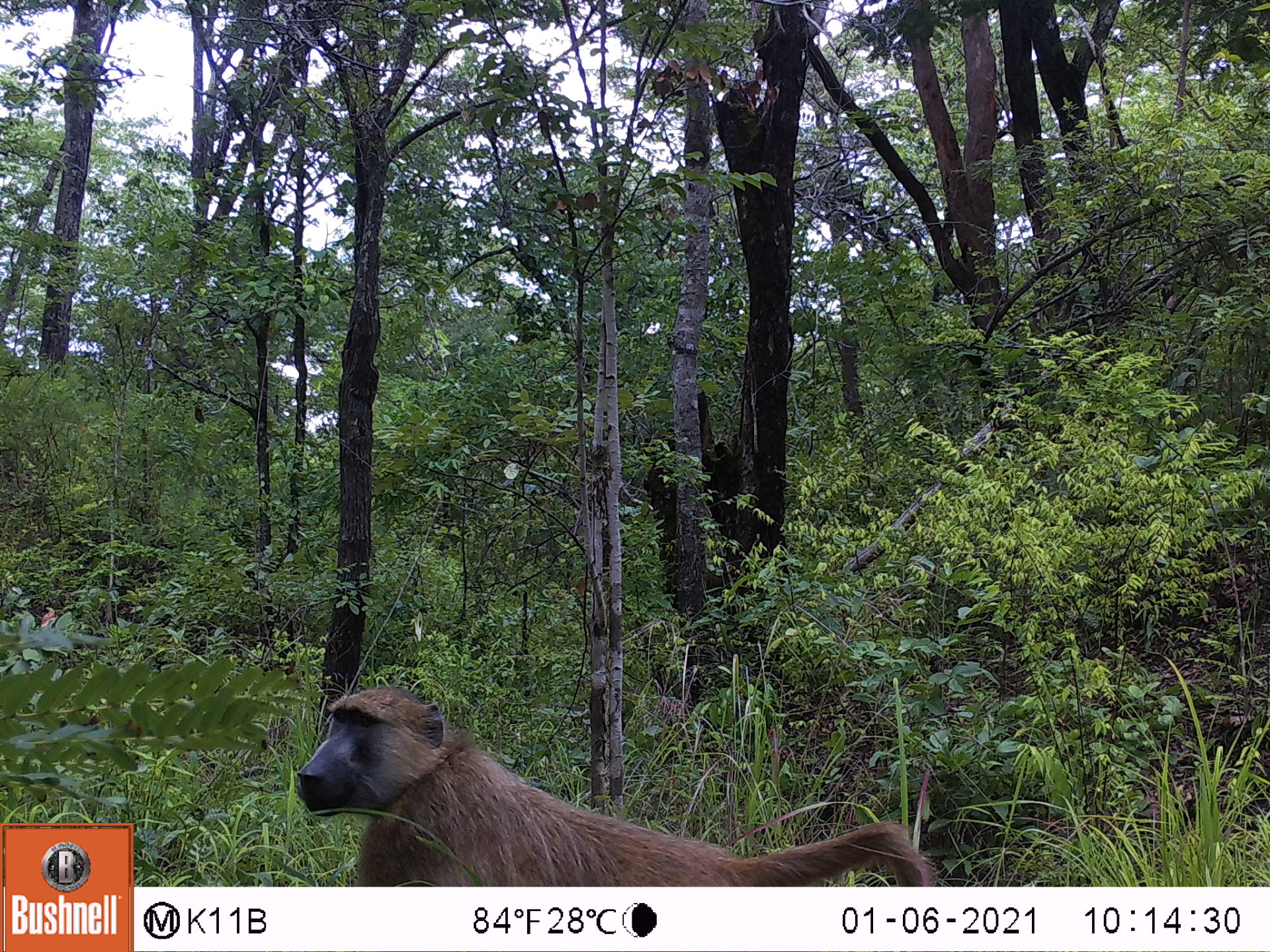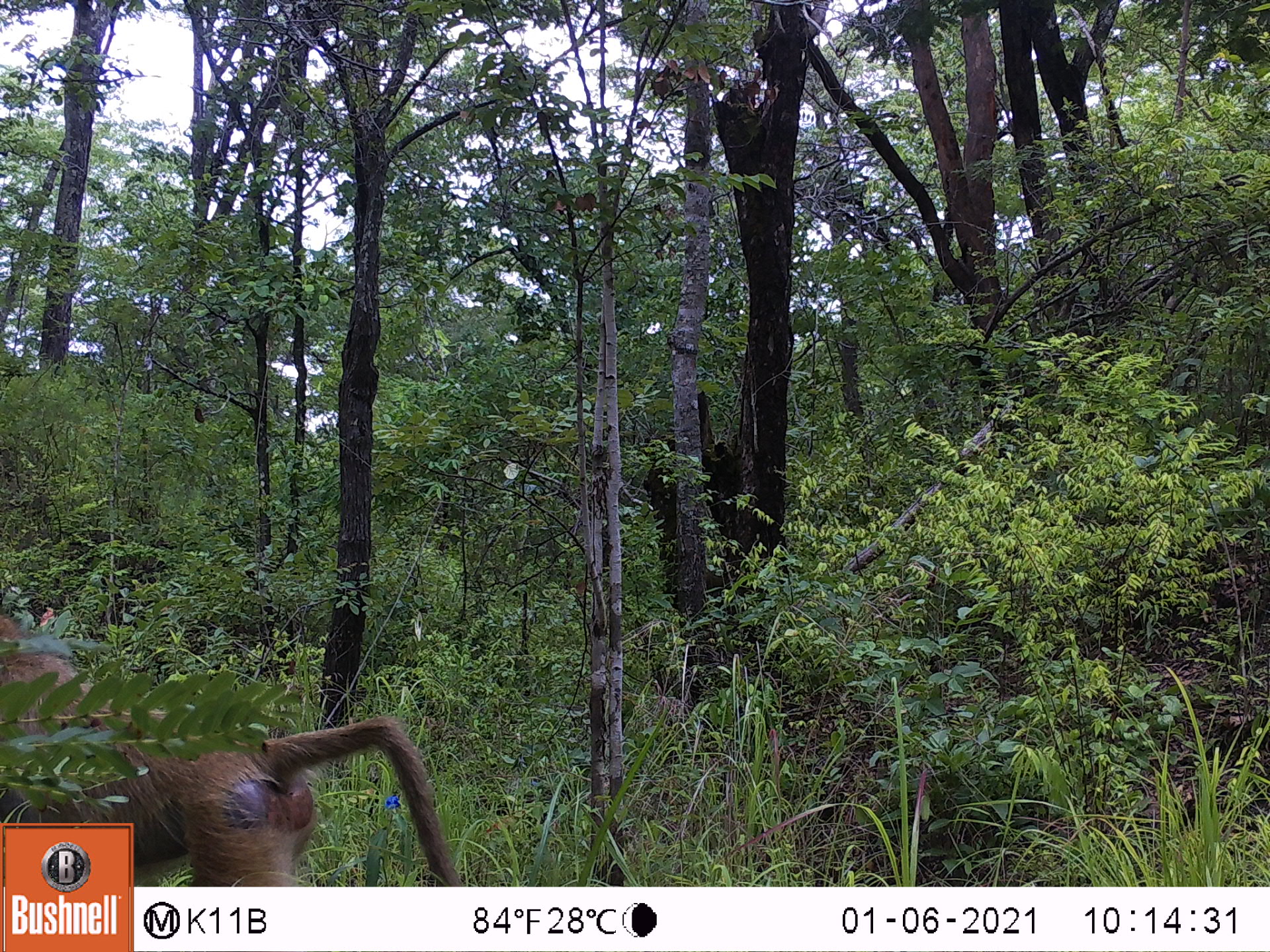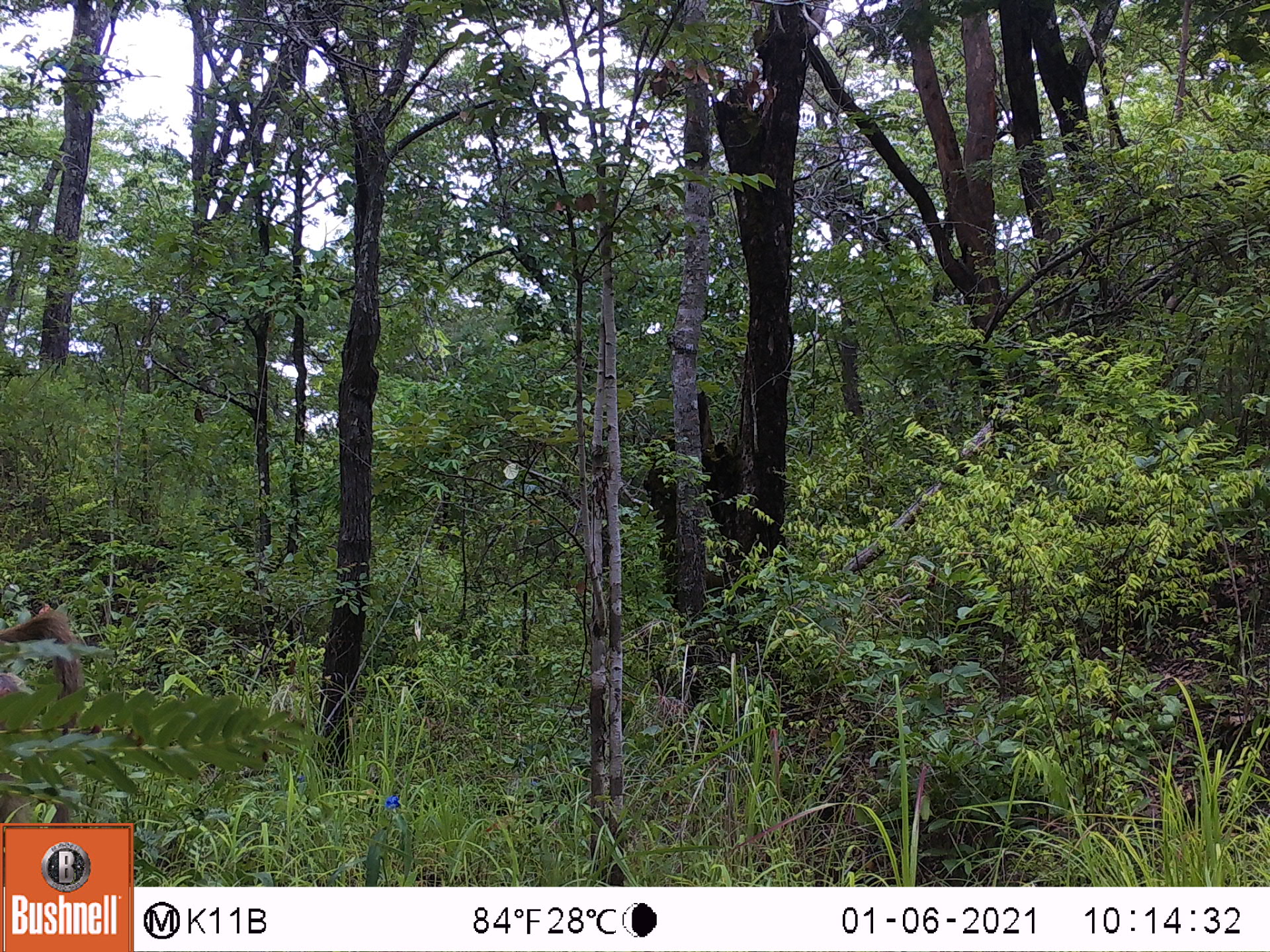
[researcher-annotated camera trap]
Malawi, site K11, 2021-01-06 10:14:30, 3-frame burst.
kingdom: Animalia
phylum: Chordata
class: Mammalia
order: Primates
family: Cercopithecidae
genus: Papio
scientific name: Papio cynocephalus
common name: yellow baboon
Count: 1.